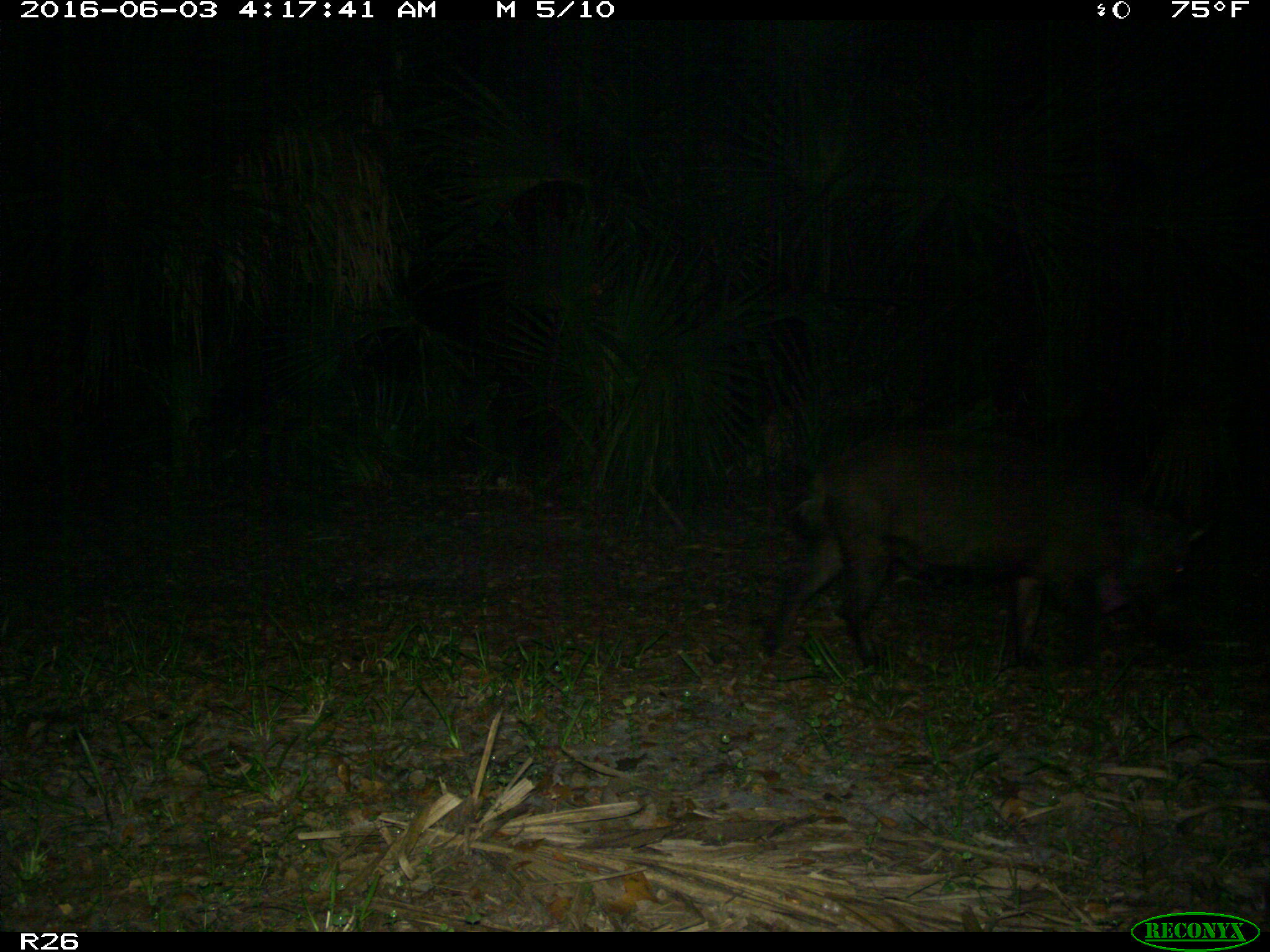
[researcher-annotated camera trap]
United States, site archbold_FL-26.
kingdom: Animalia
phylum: Chordata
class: Mammalia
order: Artiodactyla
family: Suidae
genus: Sus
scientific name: Sus scrofa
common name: wild boar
Sus scrofa (wild boar).